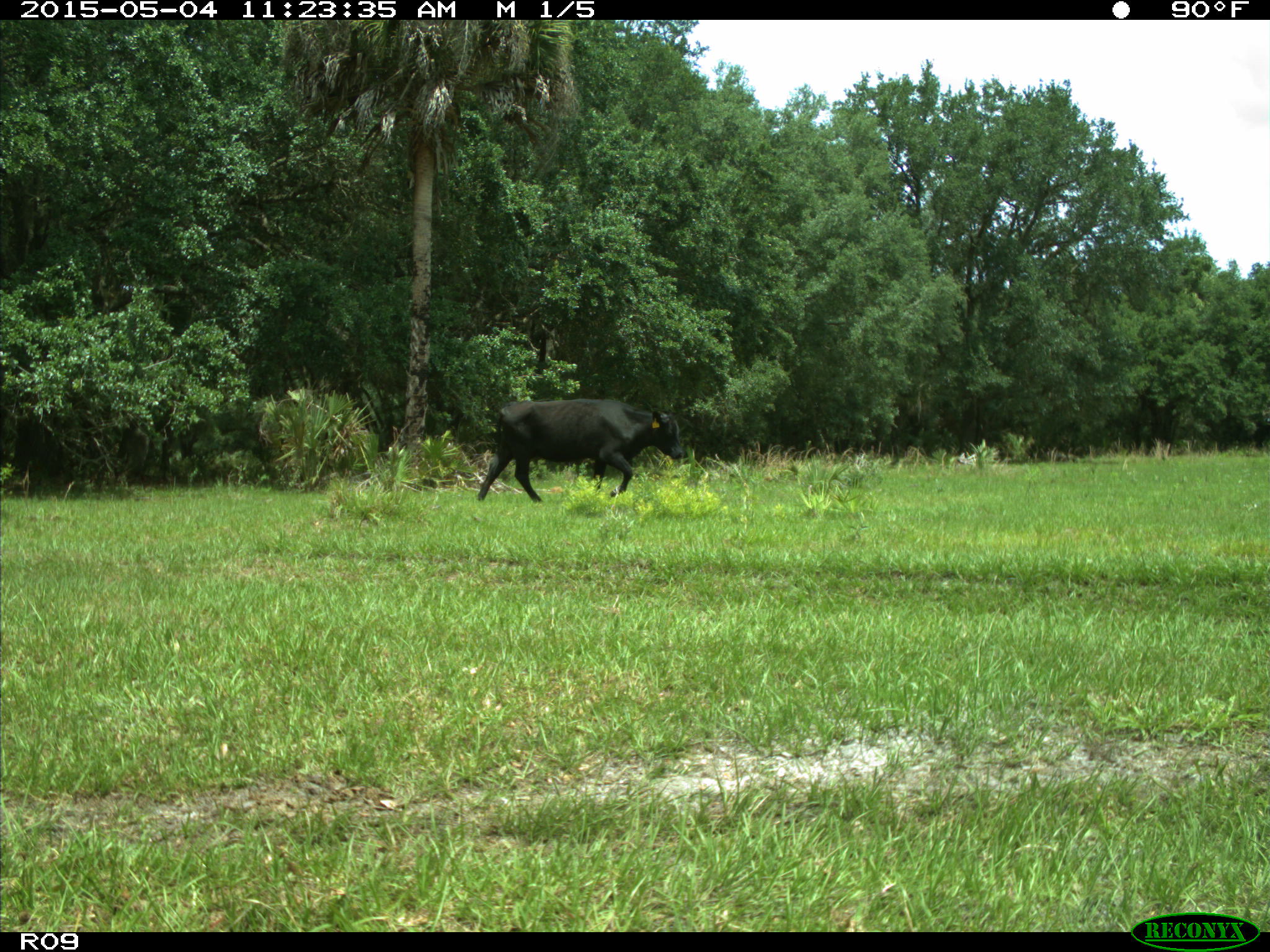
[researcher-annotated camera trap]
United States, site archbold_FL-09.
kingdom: Animalia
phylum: Chordata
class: Mammalia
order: Artiodactyla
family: Bovidae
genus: Bos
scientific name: Bos taurus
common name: domestic cow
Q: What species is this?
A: Bos taurus (domestic cow).